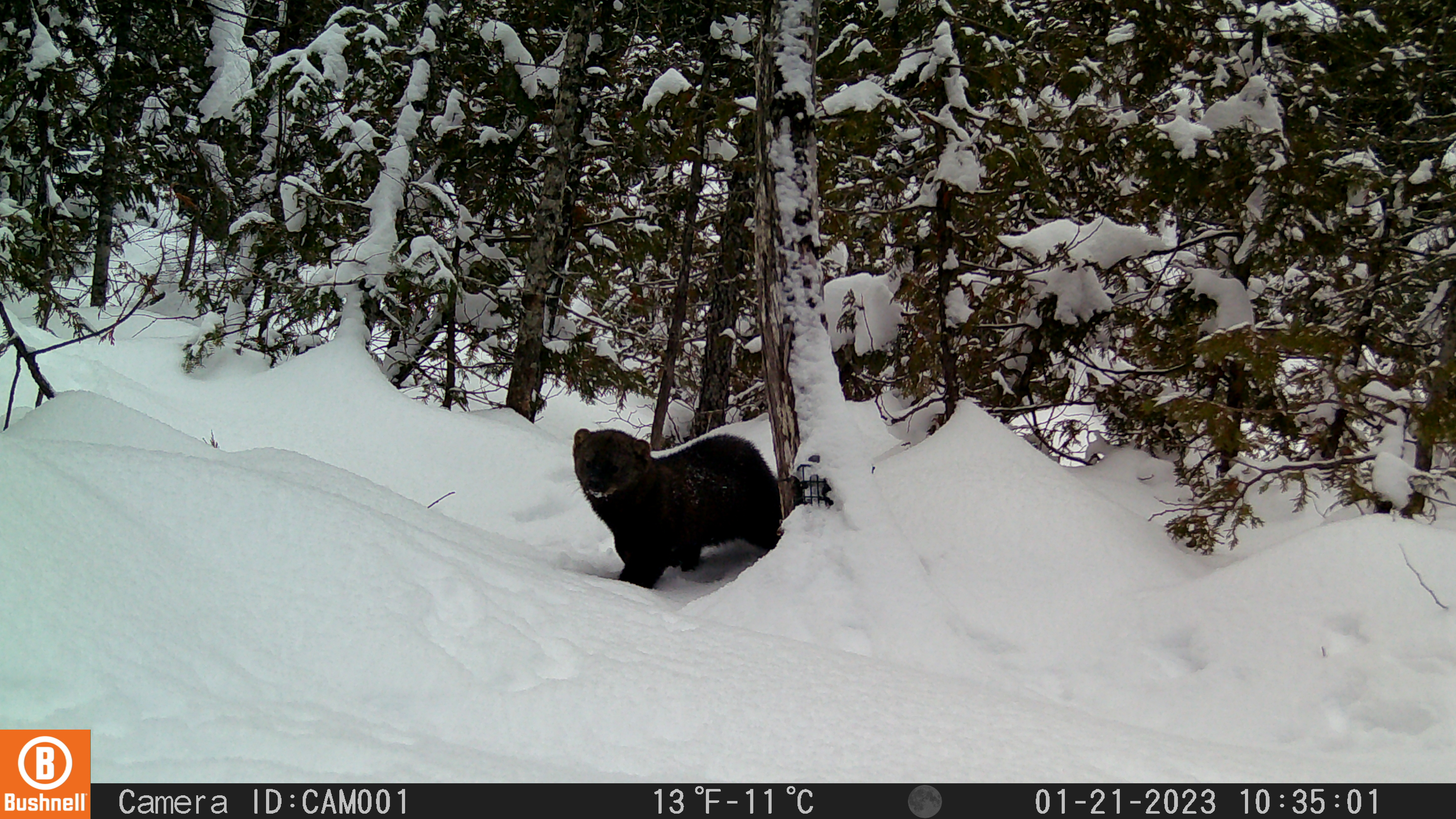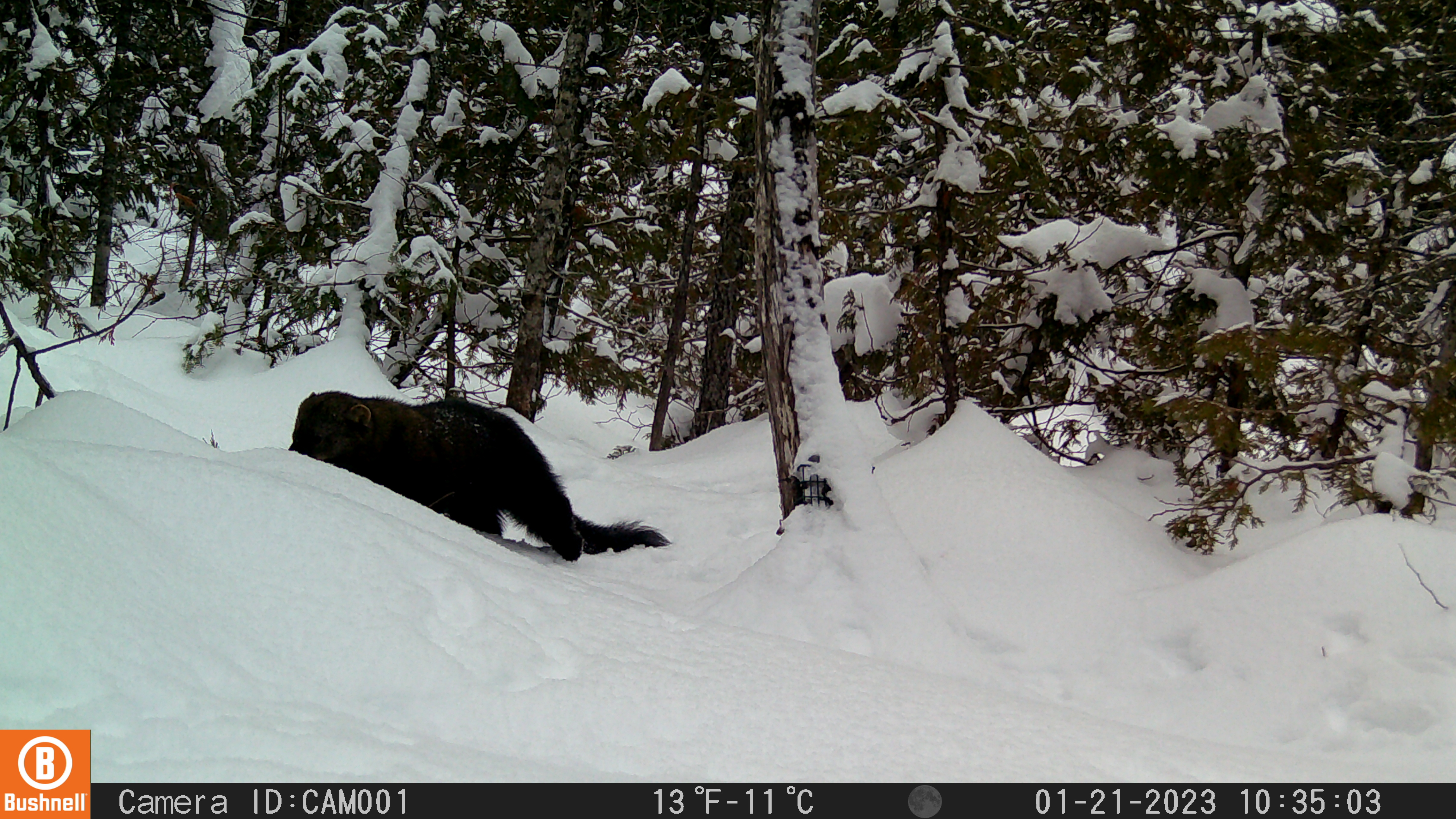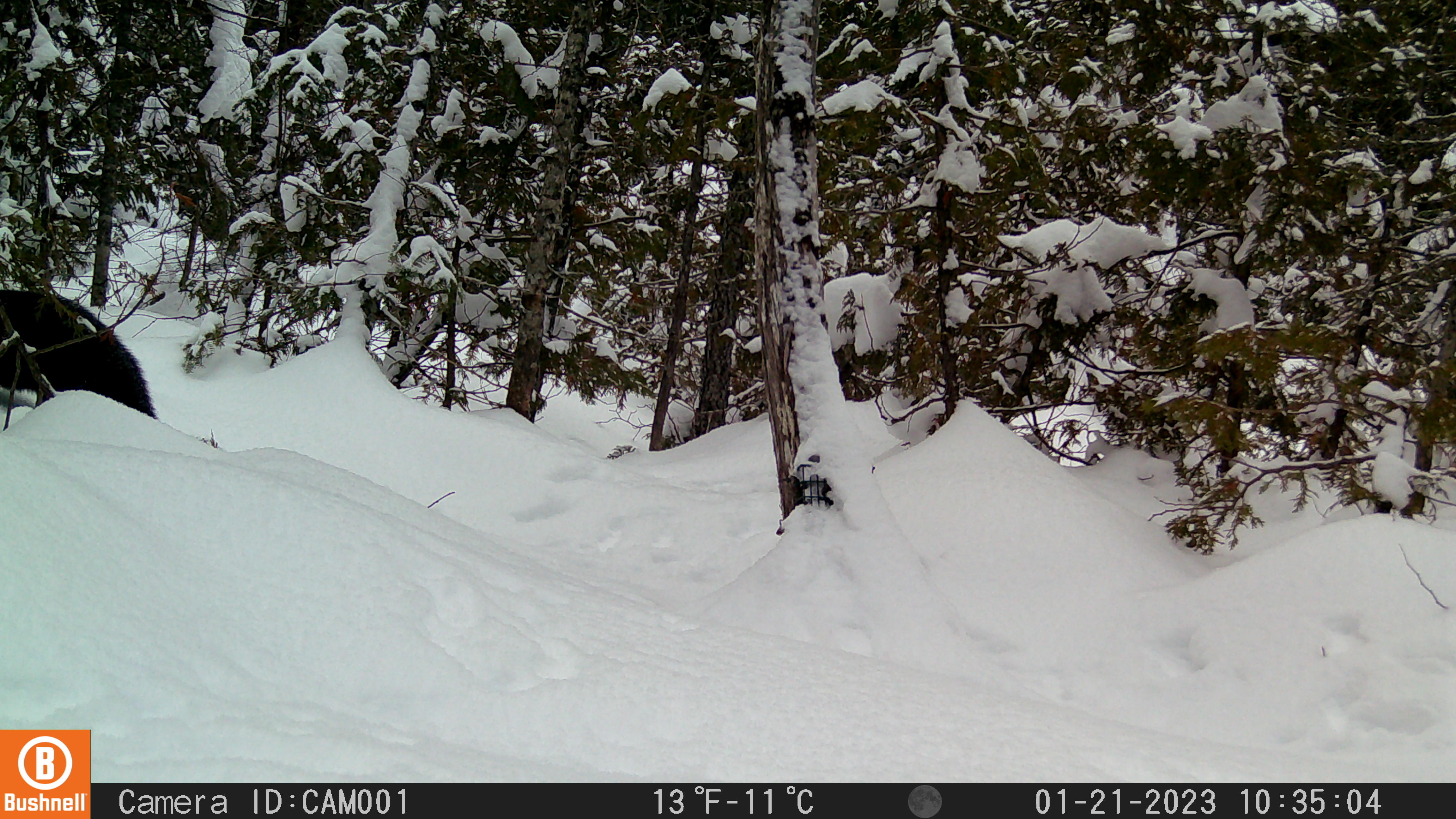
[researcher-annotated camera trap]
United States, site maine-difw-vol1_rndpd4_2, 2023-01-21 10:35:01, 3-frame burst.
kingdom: Animalia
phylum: Chordata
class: Mammalia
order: Carnivora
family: Mustelidae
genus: Pekania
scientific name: Pekania pennanti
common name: fisher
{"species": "fisher (Pekania pennanti)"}